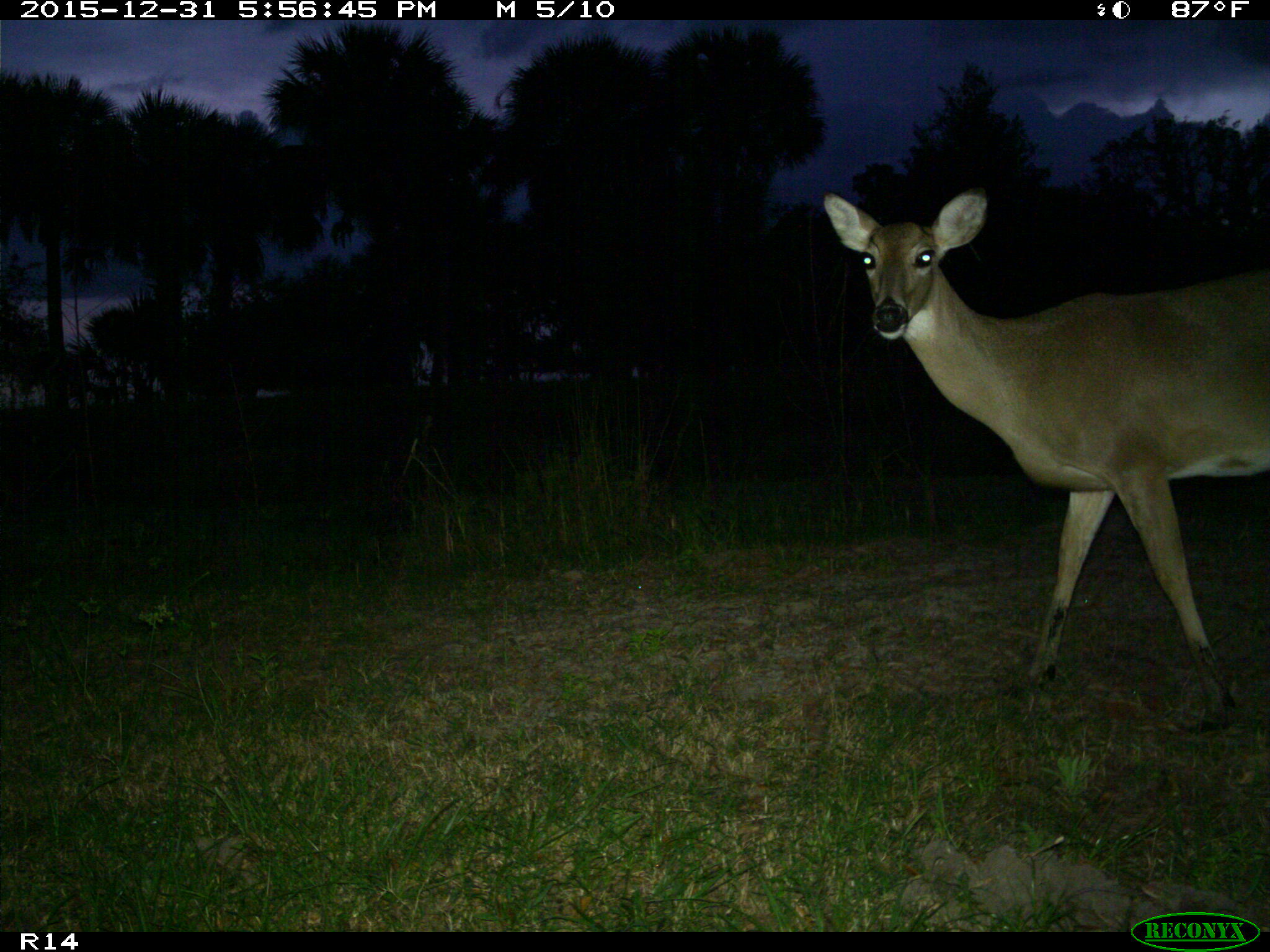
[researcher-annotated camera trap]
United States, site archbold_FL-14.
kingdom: Animalia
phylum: Chordata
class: Mammalia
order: Artiodactyla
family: Cervidae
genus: Odocoileus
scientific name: Odocoileus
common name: deer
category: unidentified deer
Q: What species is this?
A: Unidentified deer (deer) (Odocoileus).